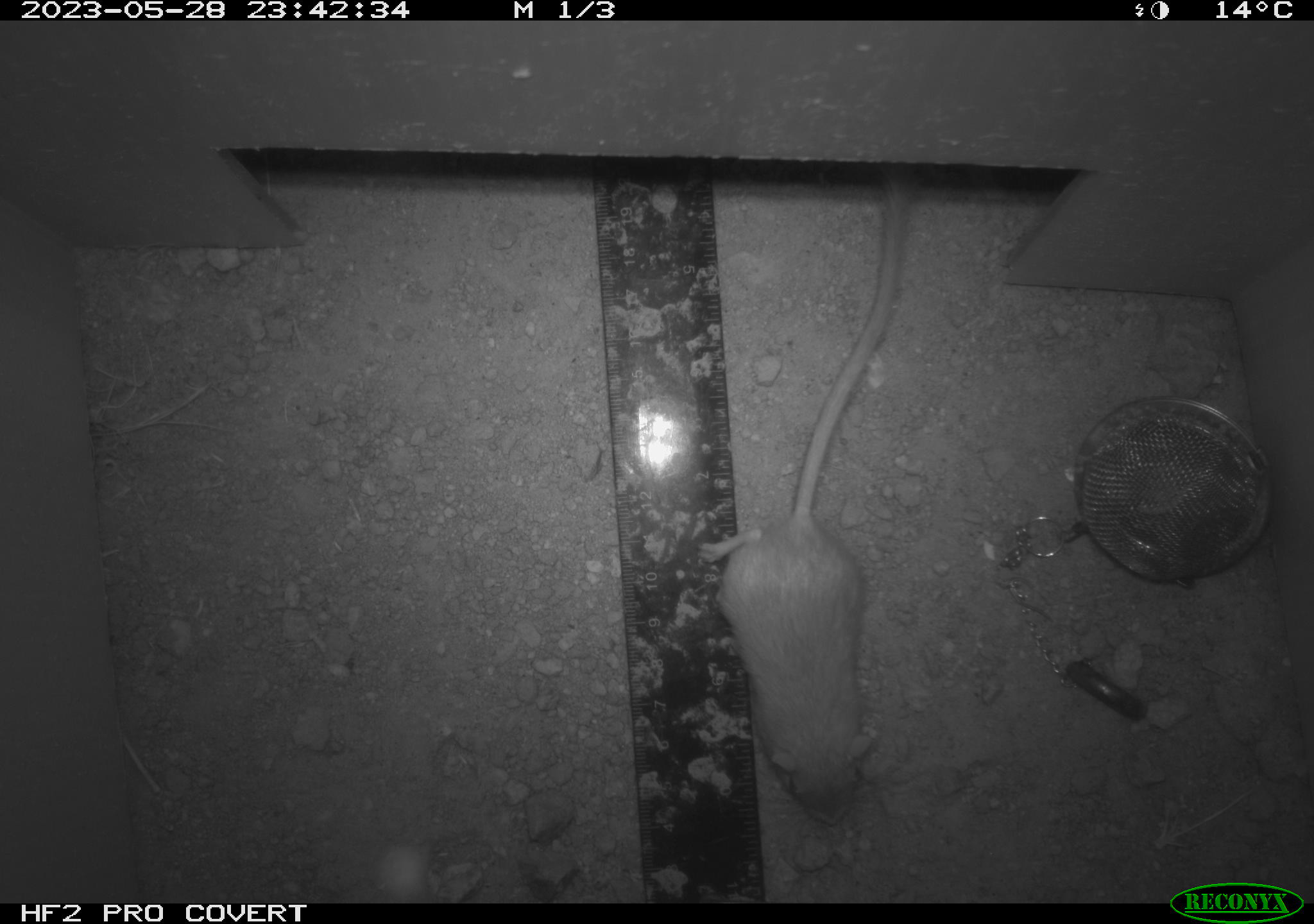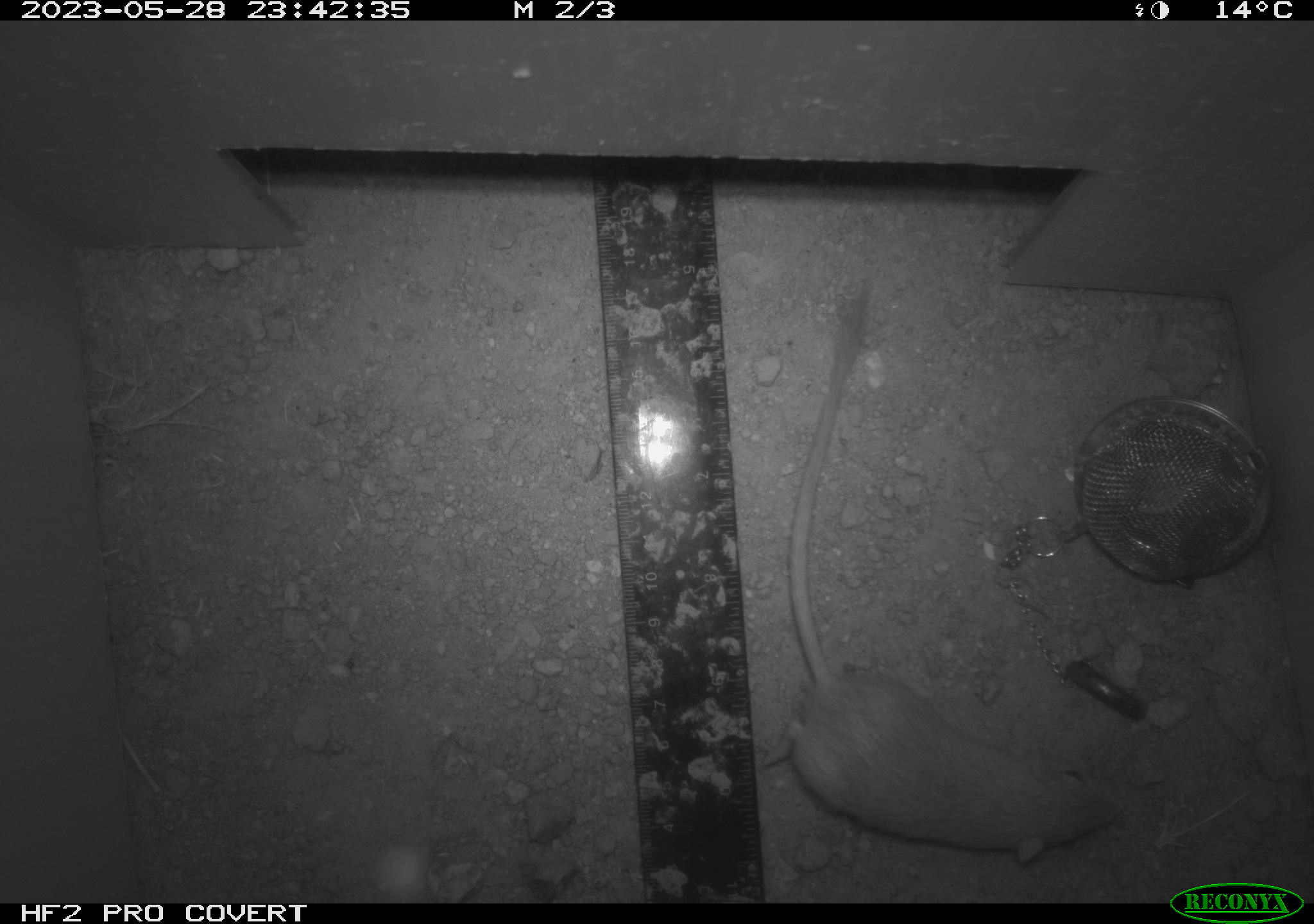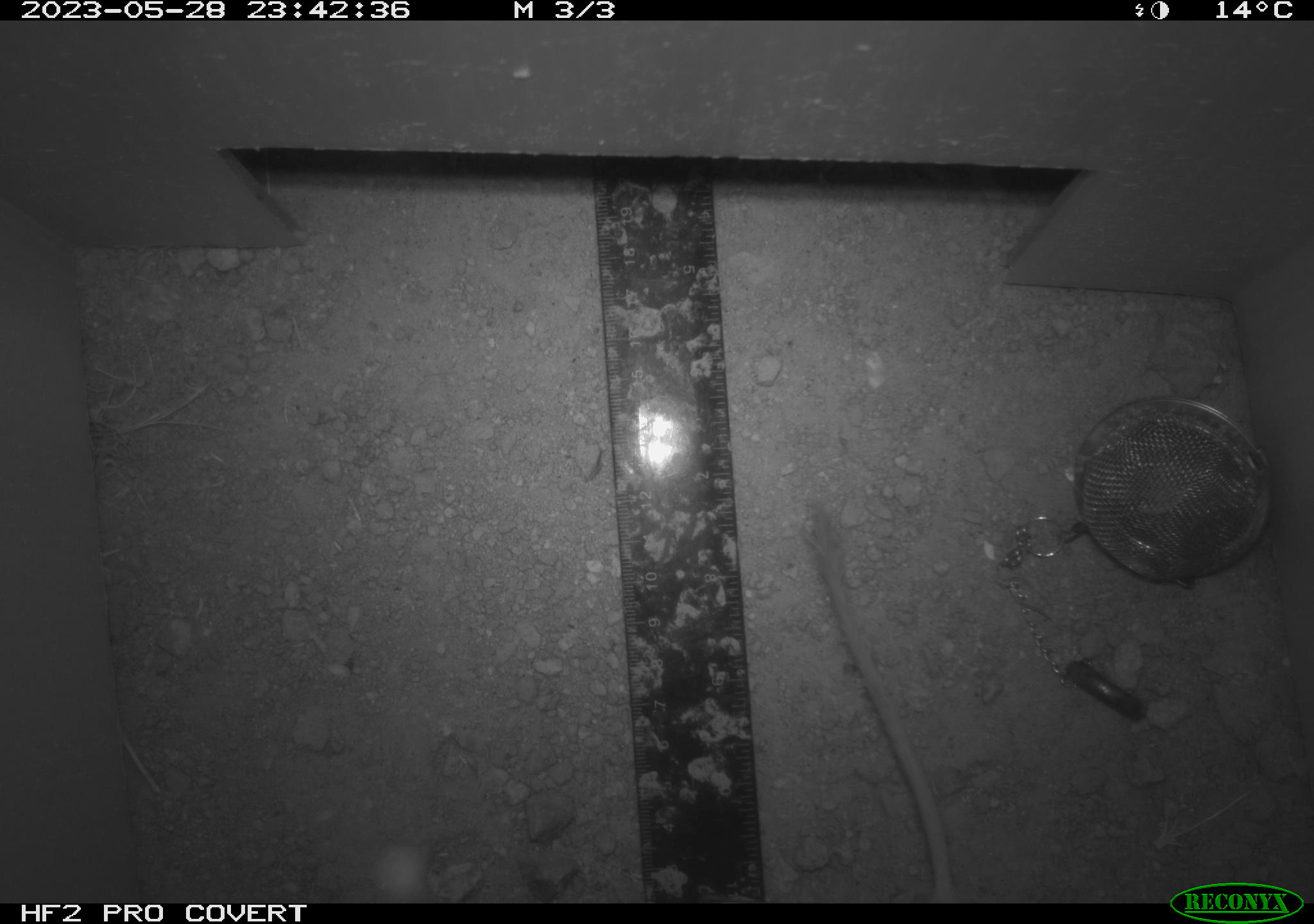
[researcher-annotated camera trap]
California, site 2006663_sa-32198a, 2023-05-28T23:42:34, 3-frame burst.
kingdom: Animalia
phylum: Chordata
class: Mammalia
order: Rodentia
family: Heteromyidae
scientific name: Heteromyidae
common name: kangaroo rats and pocket mice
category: heteromyidae family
Heteromyidae family (kangaroo rats and pocket mice) (Heteromyidae).